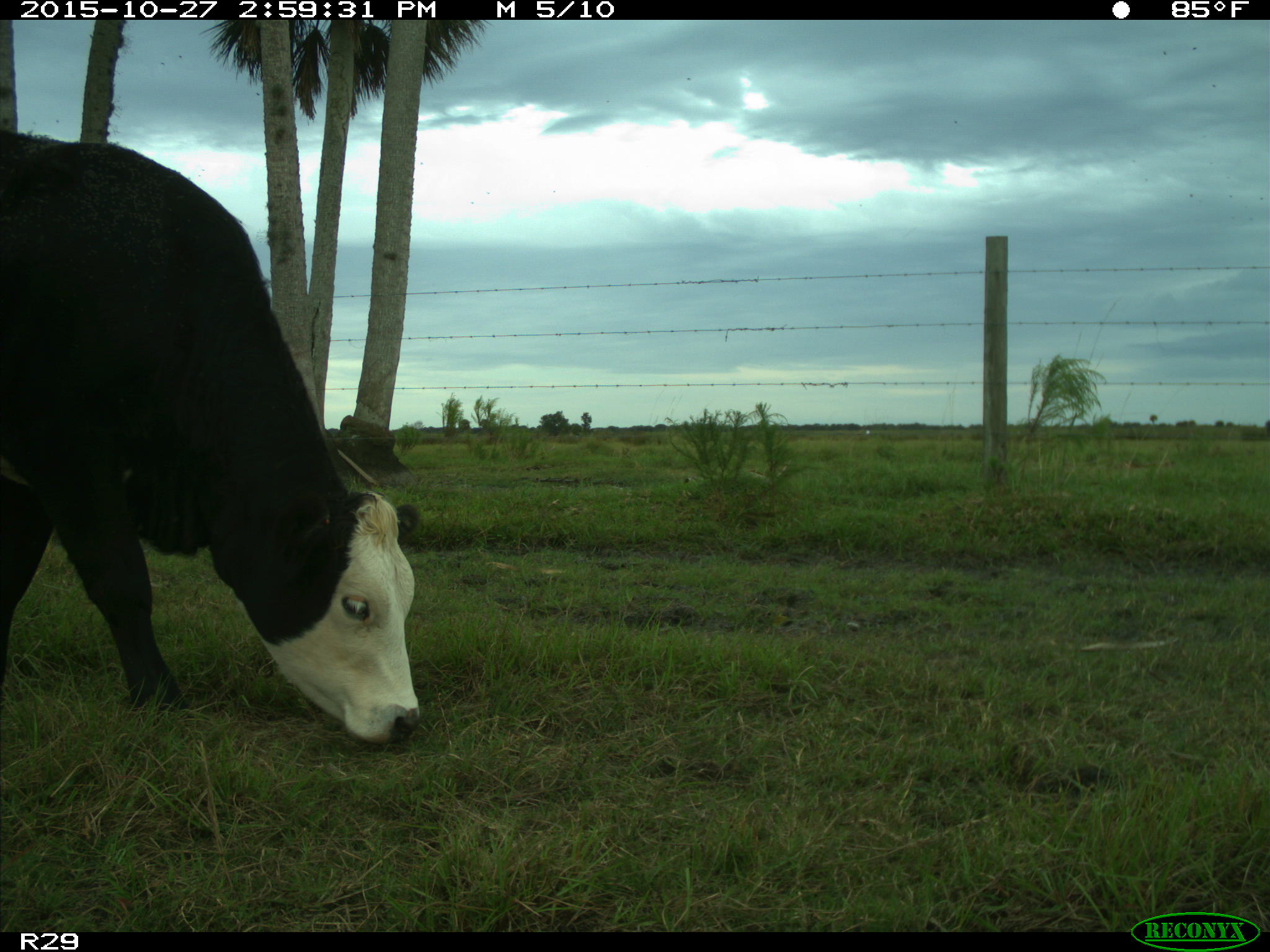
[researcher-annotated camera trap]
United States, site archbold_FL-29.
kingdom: Animalia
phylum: Chordata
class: Mammalia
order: Artiodactyla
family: Bovidae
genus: Bos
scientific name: Bos taurus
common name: domestic cow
Bos taurus (domestic cow).